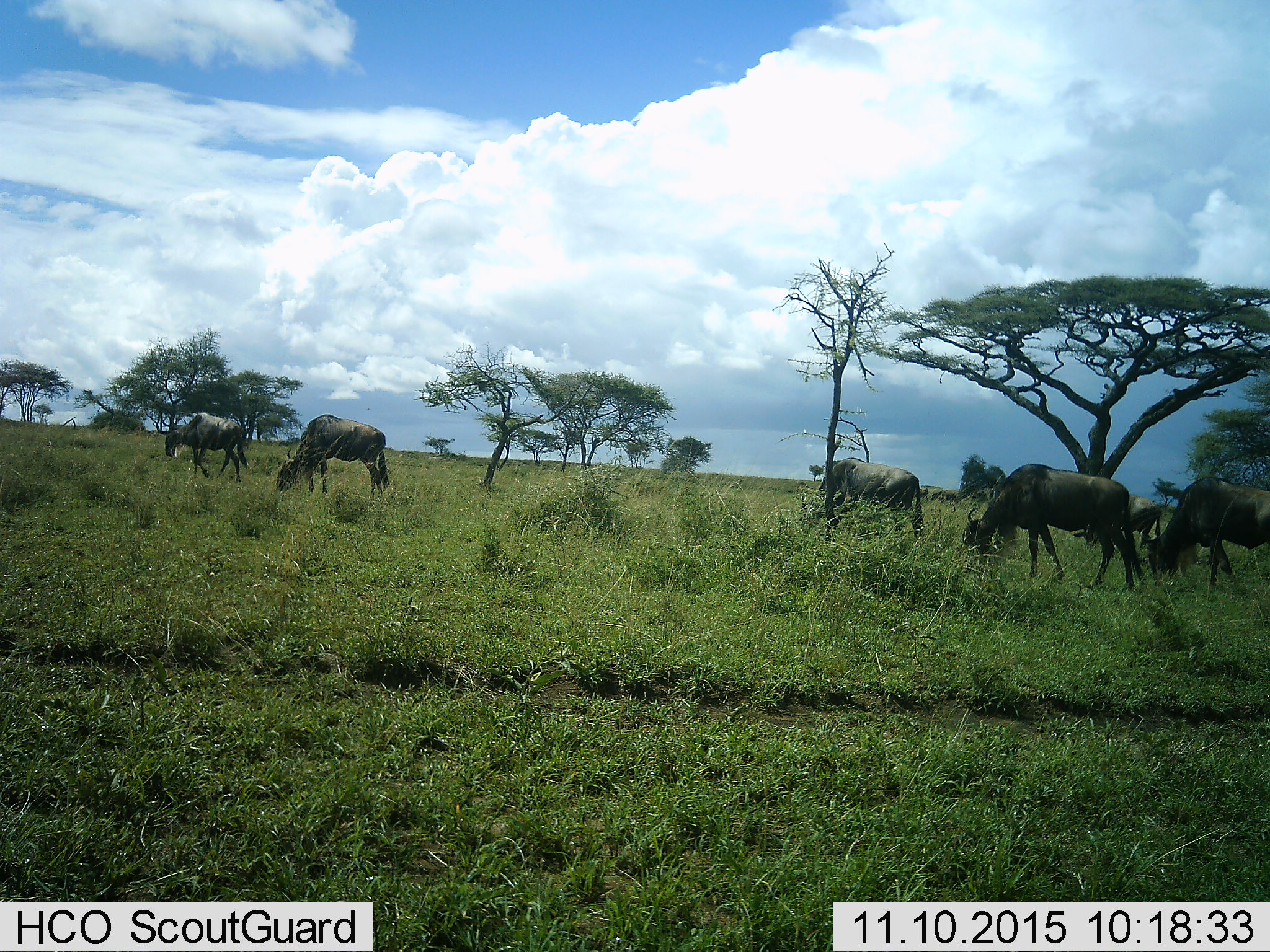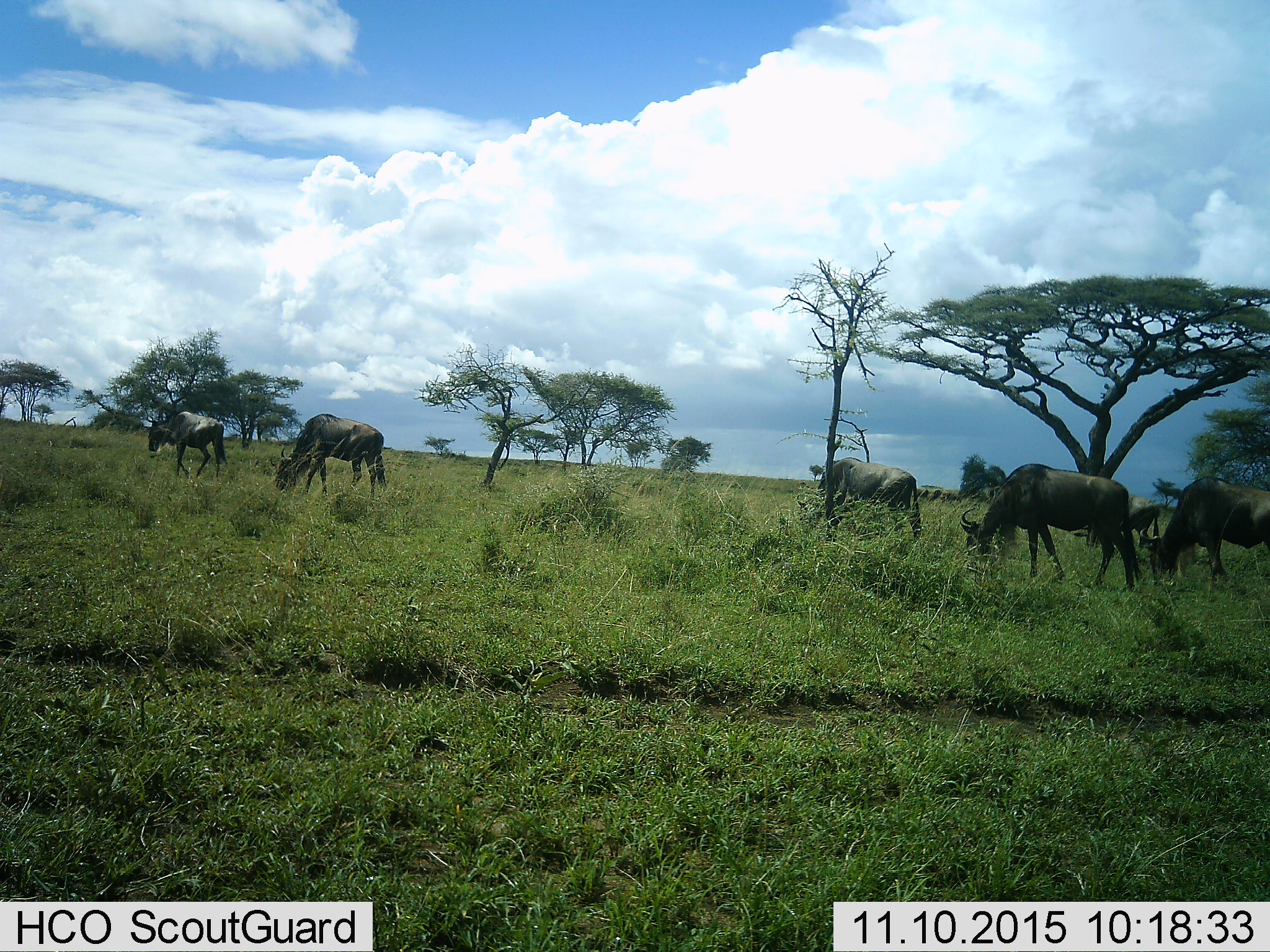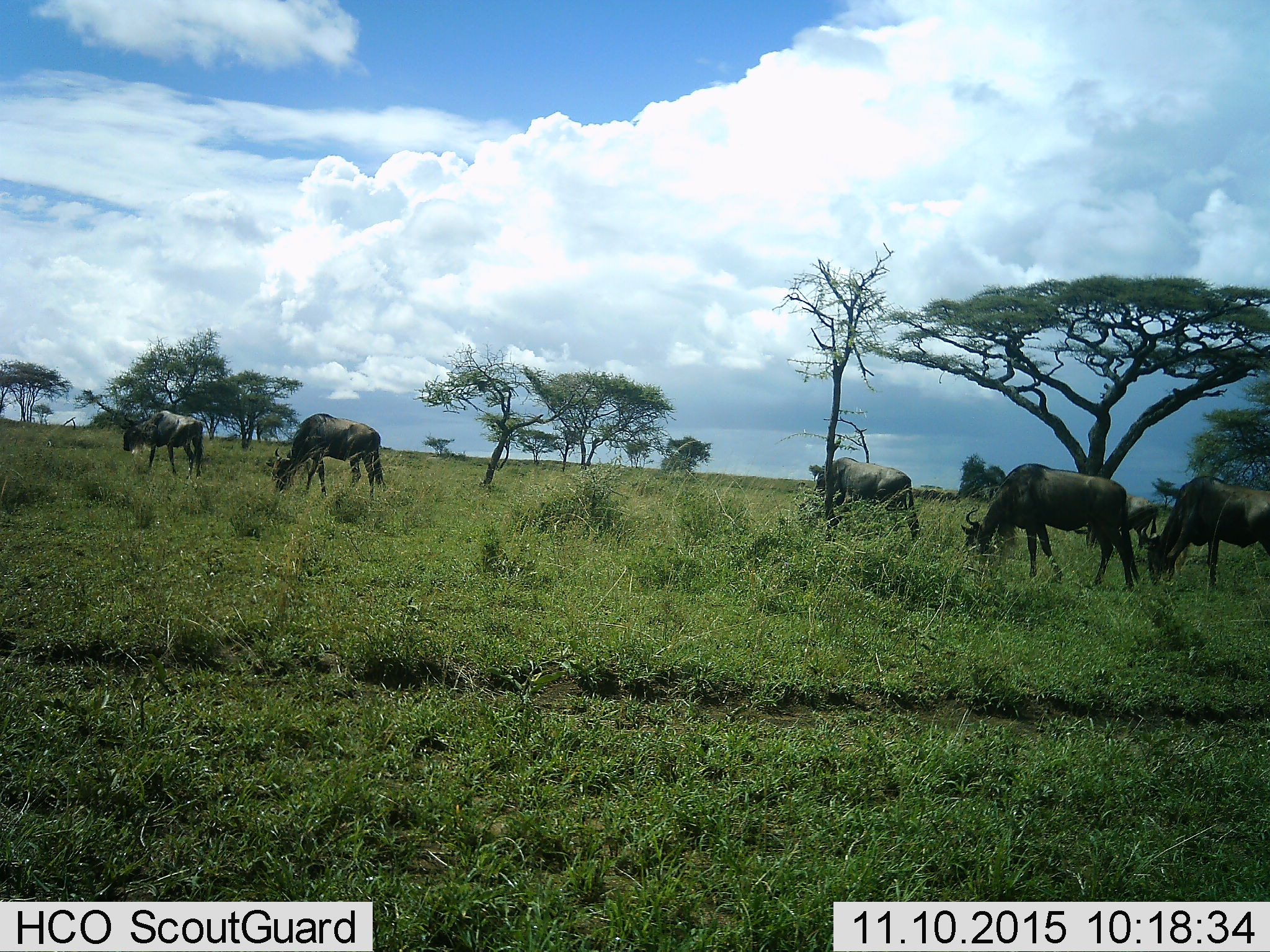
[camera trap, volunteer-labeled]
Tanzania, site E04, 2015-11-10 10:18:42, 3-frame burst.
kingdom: Animalia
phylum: Chordata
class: Mammalia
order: Artiodactyla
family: Bovidae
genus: Connochaetes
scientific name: Connochaetes taurinus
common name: blue wildebeest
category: wildebeest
Wildebeest (blue wildebeest) (Connochaetes taurinus), count 8. Behavior (volunteer vote fractions): standing 35%, resting 0%, moving 53%, interacting 0%. Young present (vote fraction): 6%. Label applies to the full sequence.